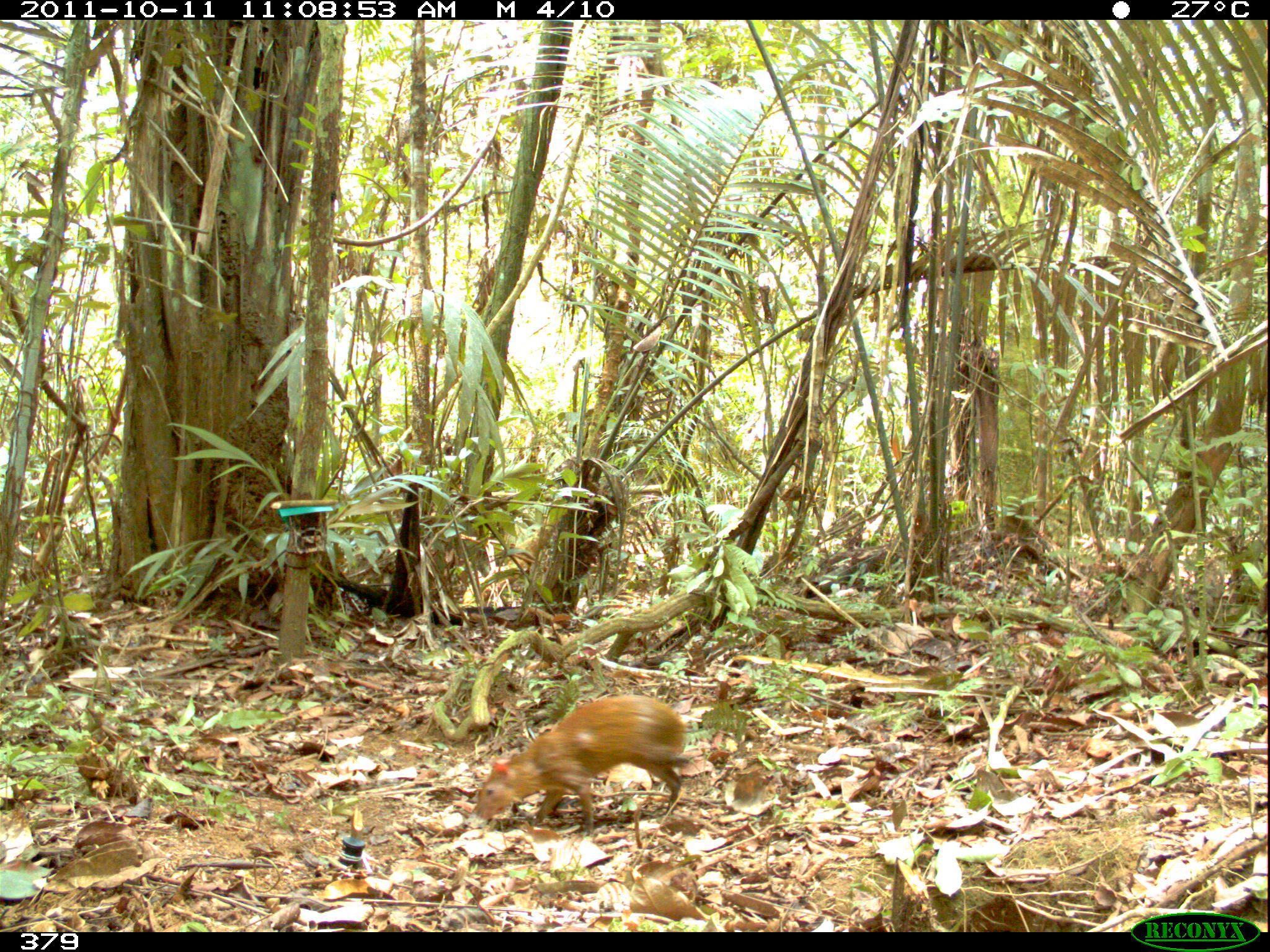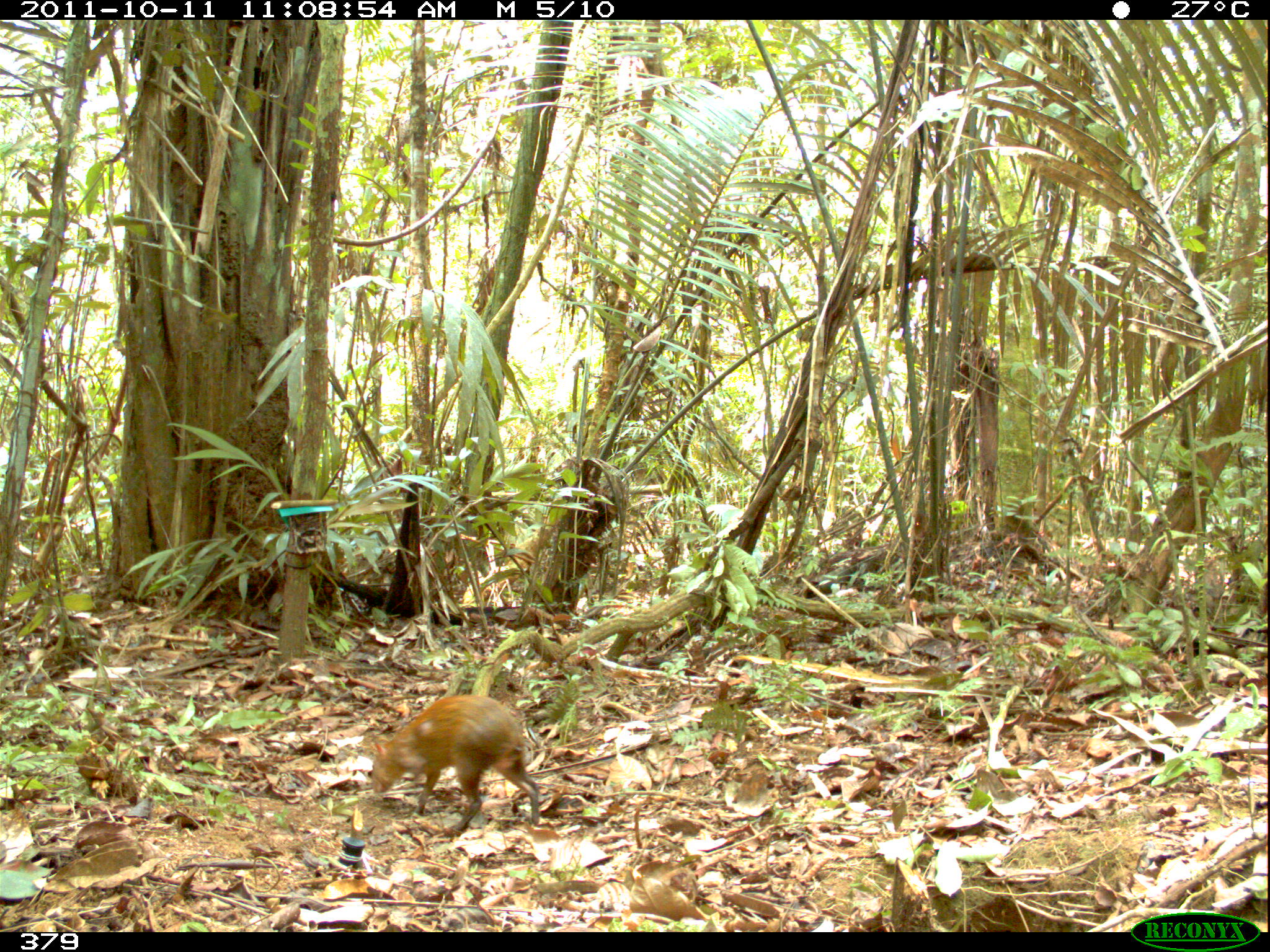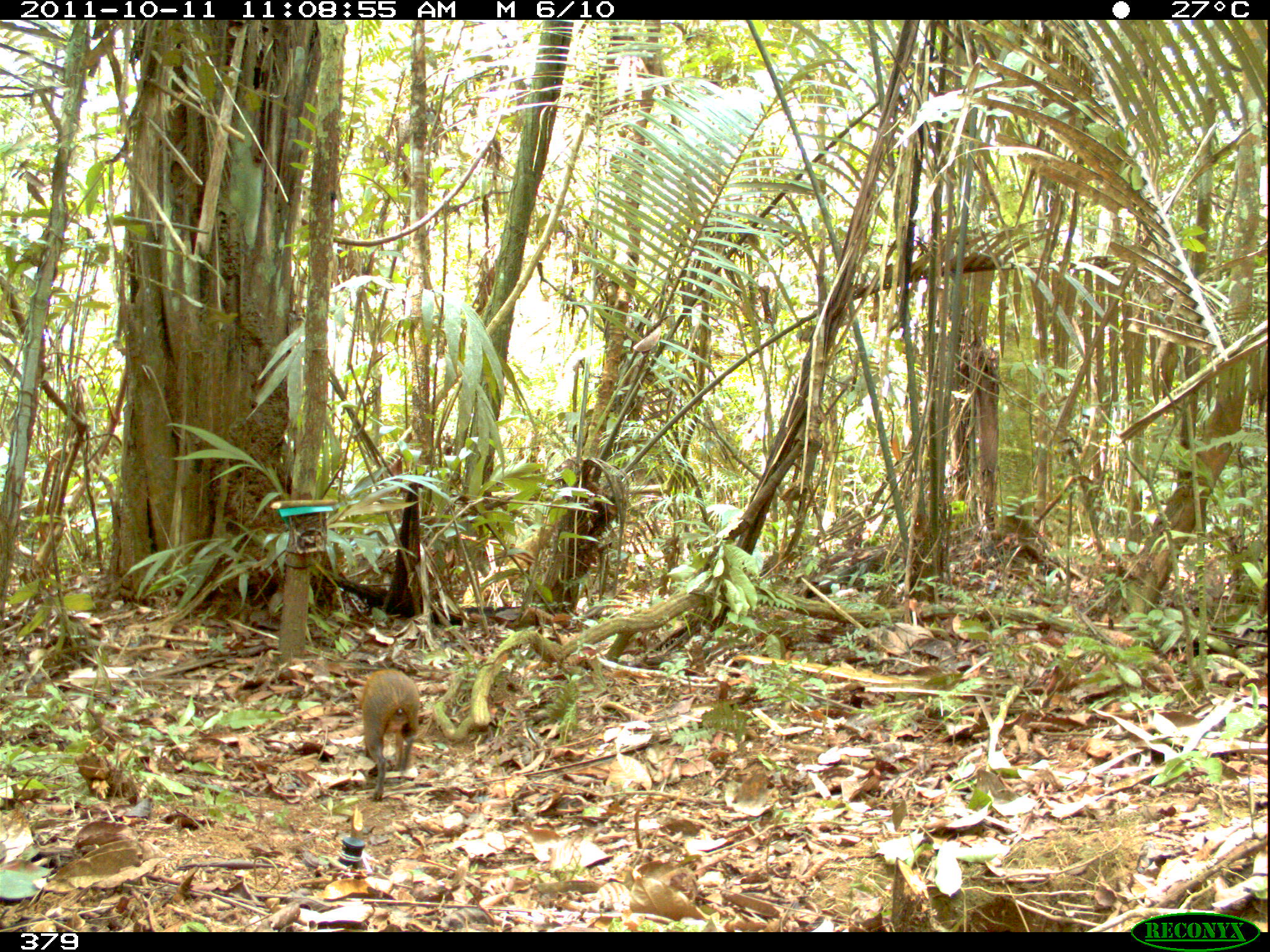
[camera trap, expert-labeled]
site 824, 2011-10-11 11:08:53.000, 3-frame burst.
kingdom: Animalia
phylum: Chordata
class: Mammalia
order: Rodentia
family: Dasyproctidae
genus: Dasyprocta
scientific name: Dasyprocta punctata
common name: central american agouti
Dasyprocta punctata (central american agouti).